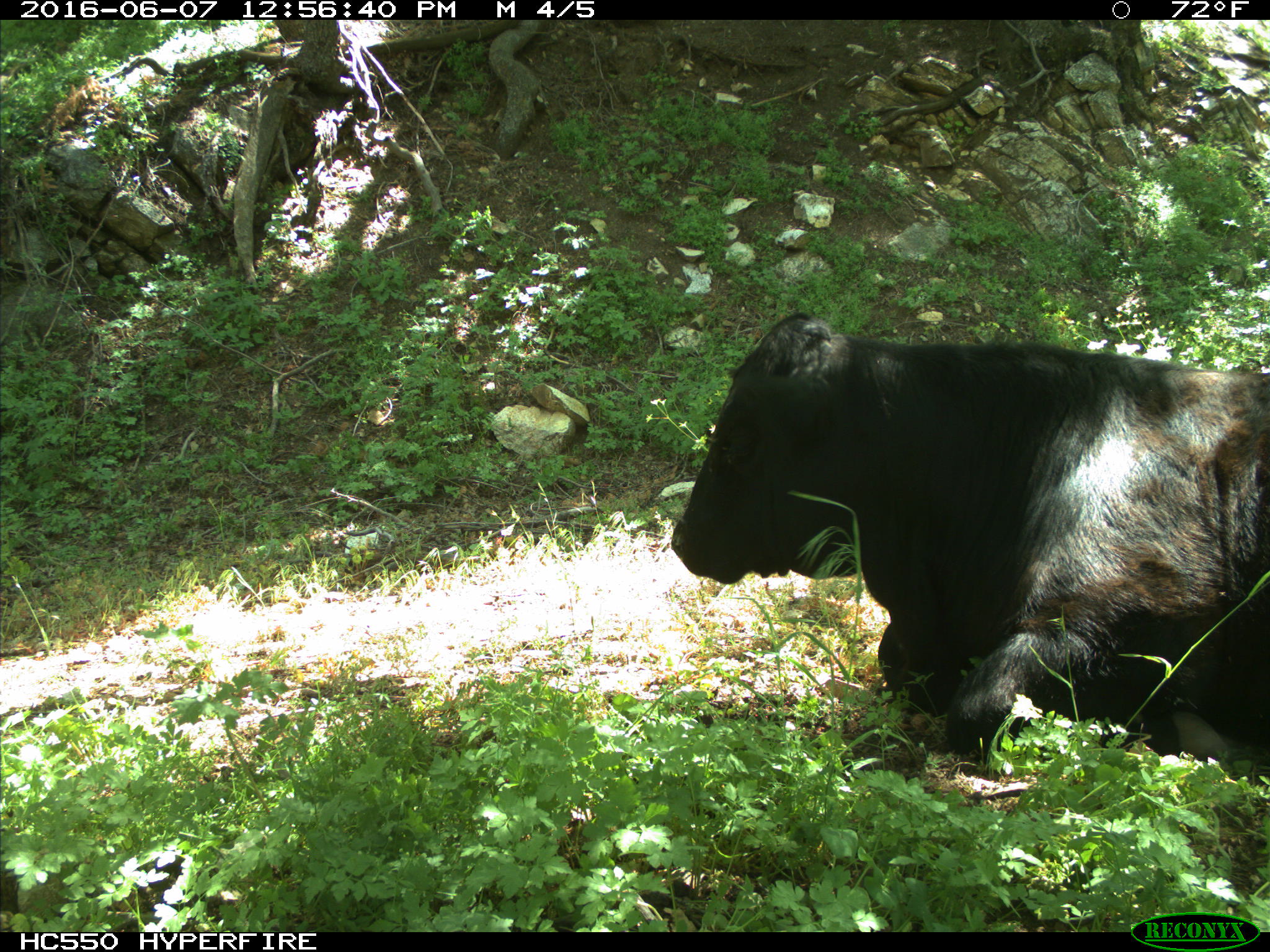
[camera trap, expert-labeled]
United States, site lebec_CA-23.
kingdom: Animalia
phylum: Chordata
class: Mammalia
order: Artiodactyla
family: Bovidae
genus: Bos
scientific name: Bos taurus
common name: domestic cow